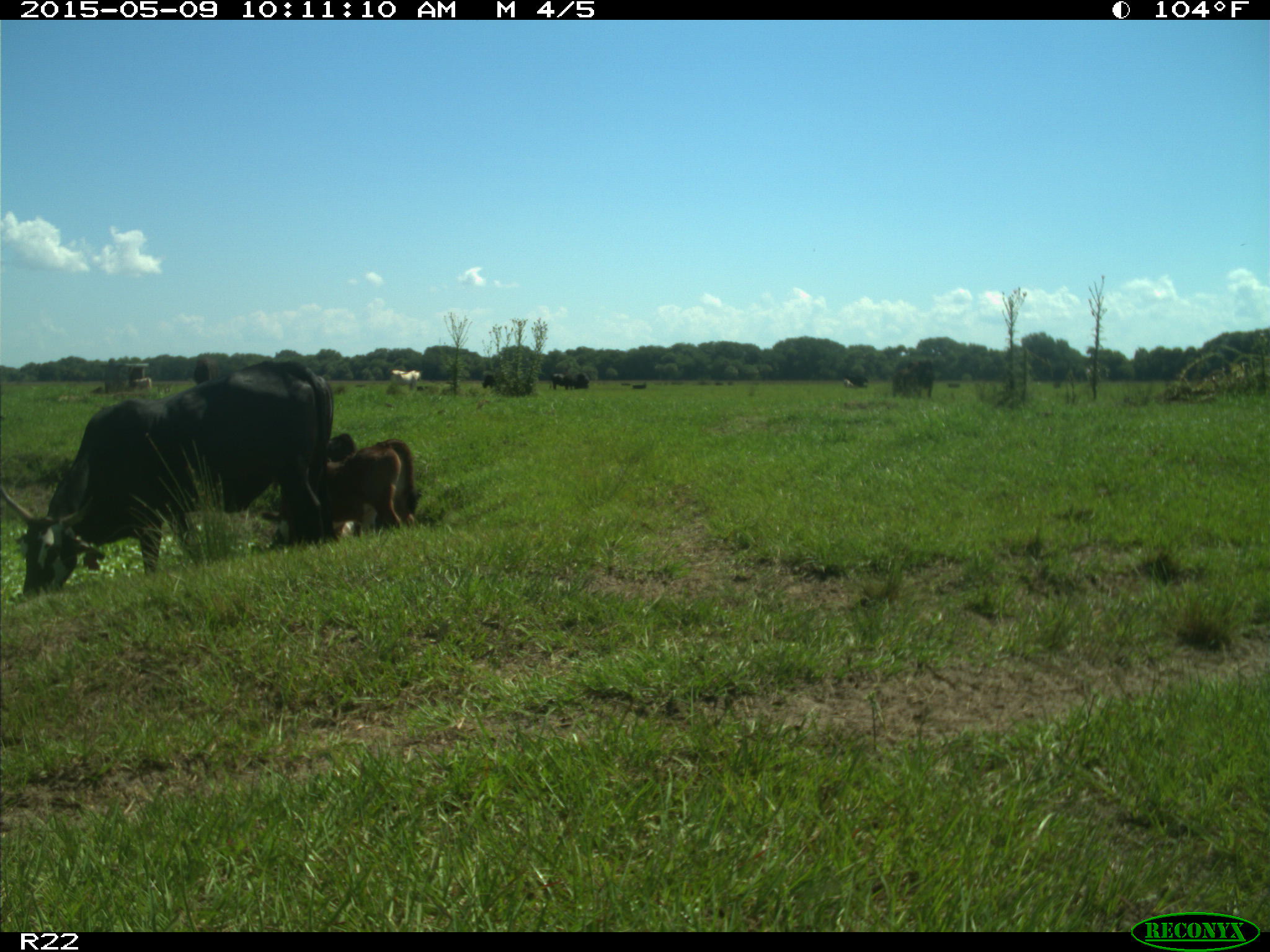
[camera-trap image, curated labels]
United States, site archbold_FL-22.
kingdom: Animalia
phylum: Chordata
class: Mammalia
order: Artiodactyla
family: Bovidae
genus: Bos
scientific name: Bos taurus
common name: domestic cow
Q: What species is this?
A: Bos taurus (domestic cow).